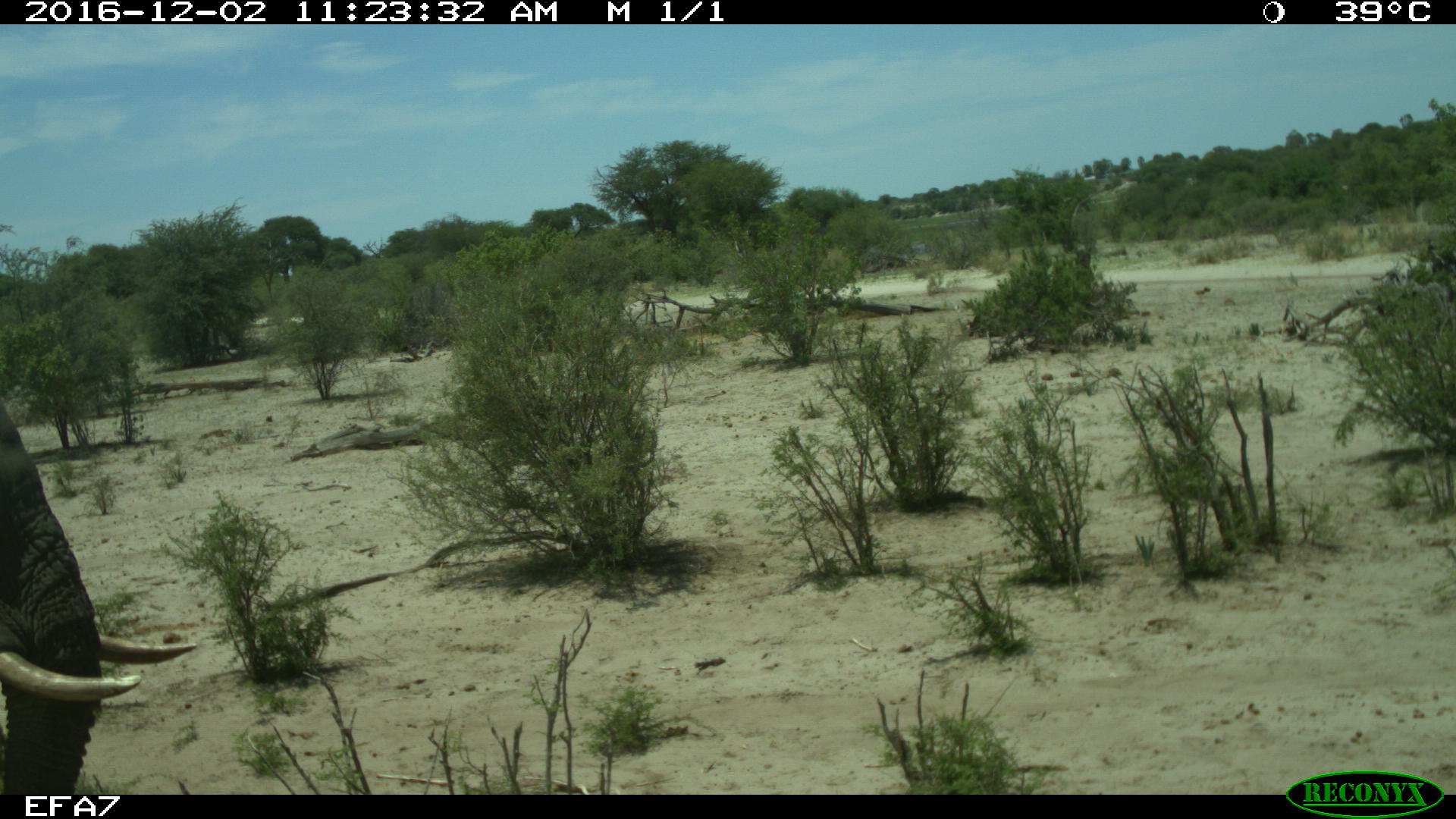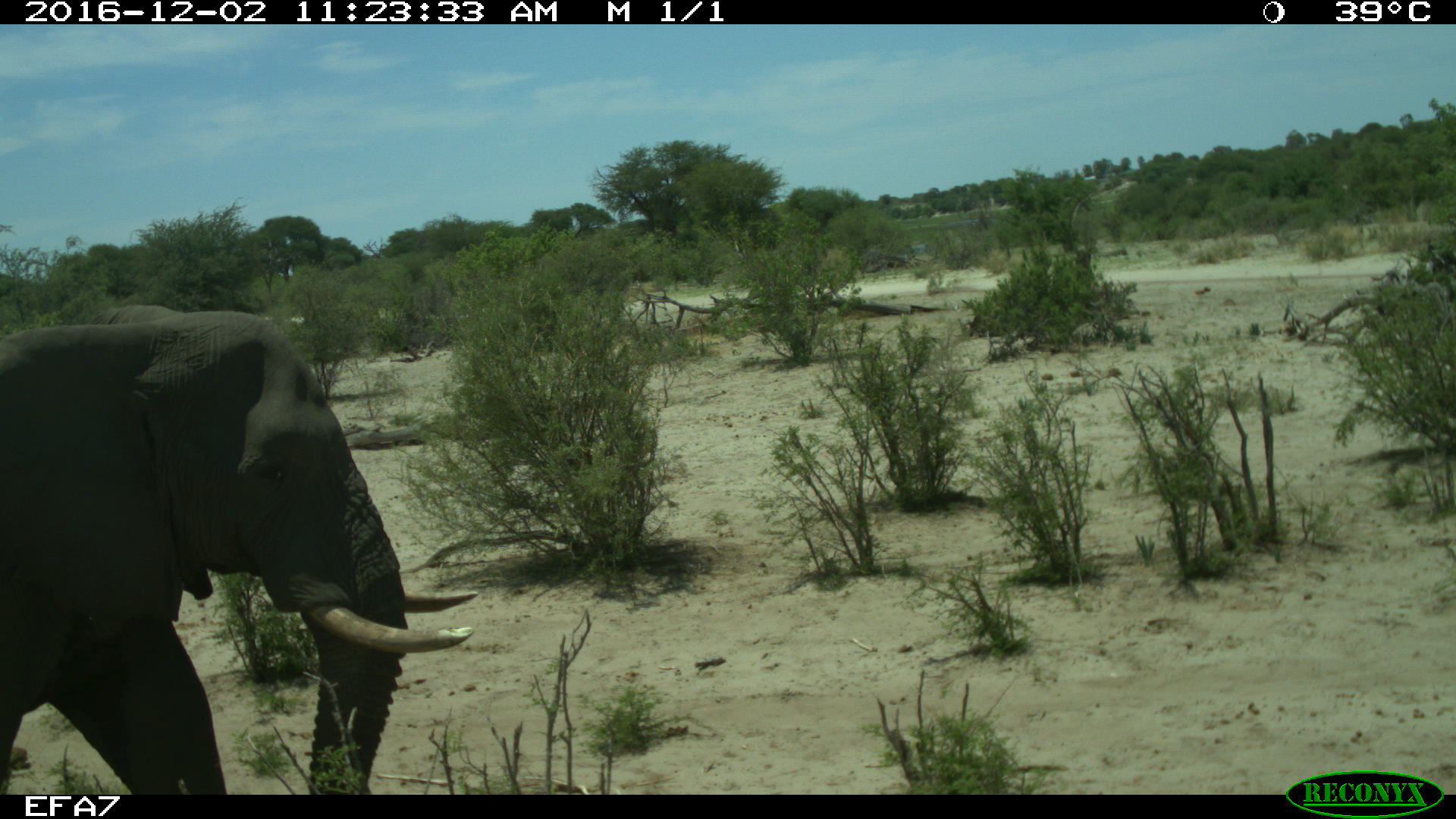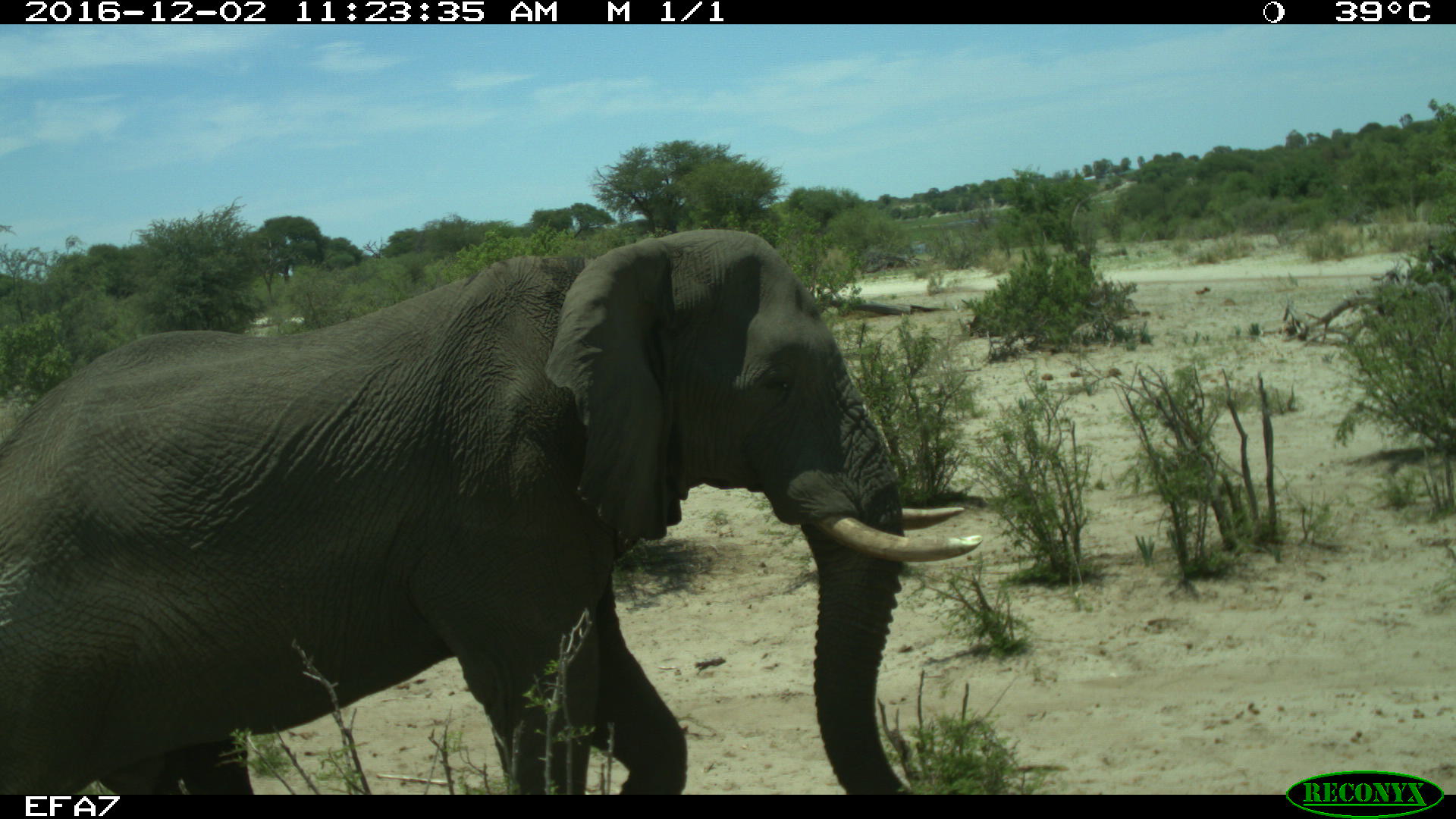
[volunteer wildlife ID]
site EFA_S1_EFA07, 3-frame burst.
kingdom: Animalia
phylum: Chordata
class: Mammalia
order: Proboscidea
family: Elephantidae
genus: Loxodonta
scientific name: Loxodonta africana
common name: african bush elephant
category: elephant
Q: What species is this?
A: Elephant (african bush elephant) (Loxodonta africana).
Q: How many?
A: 1.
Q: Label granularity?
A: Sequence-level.